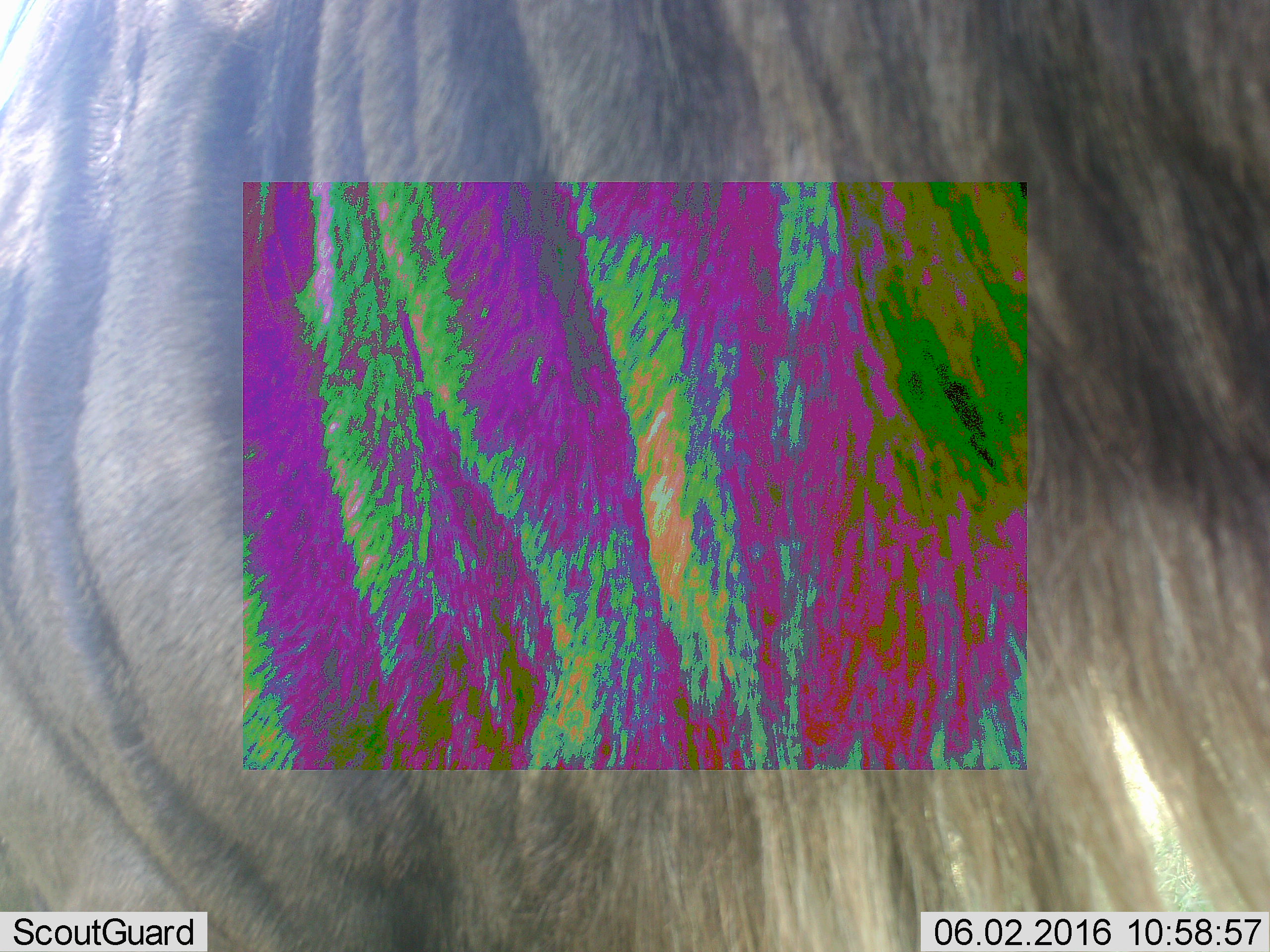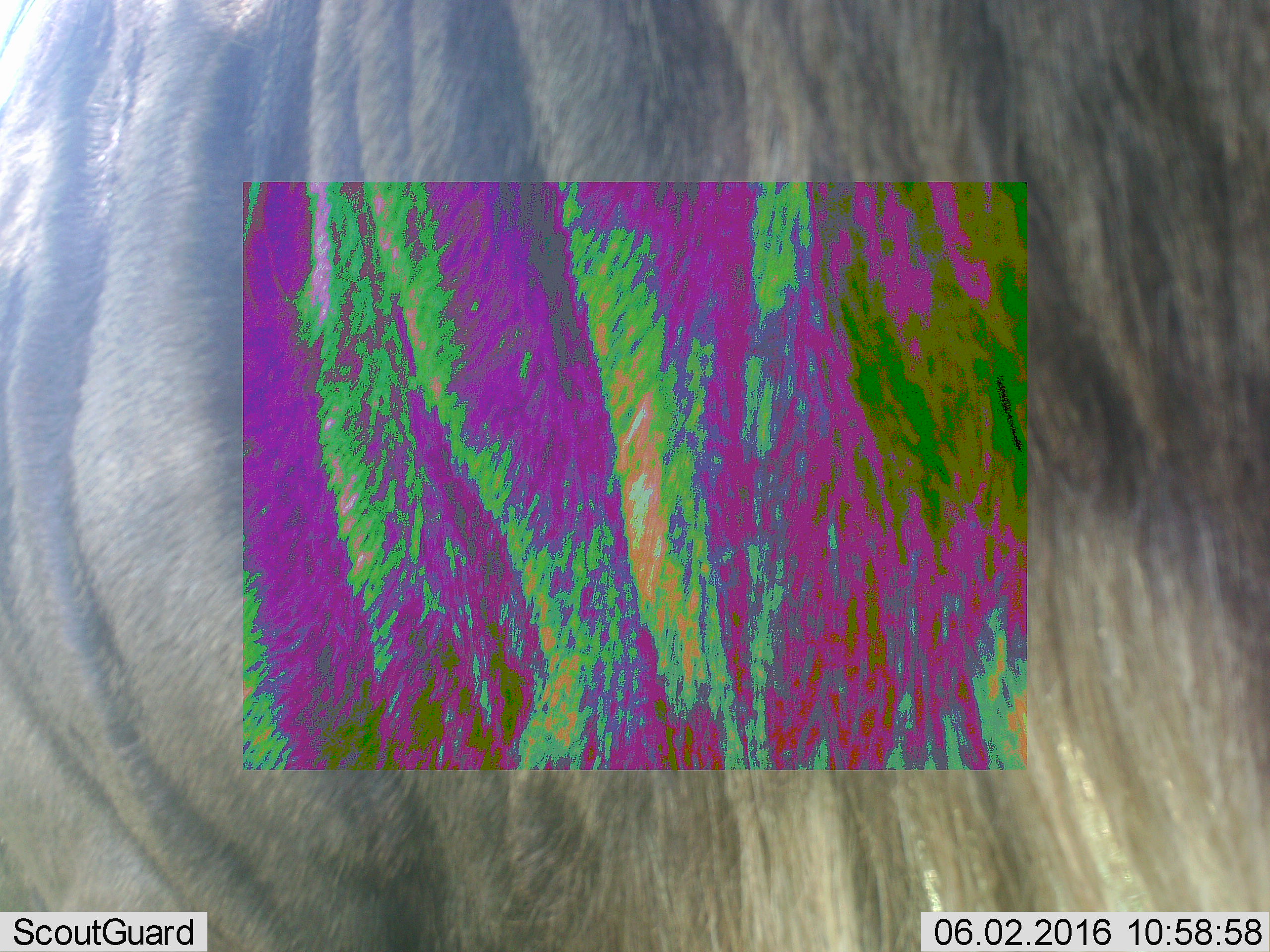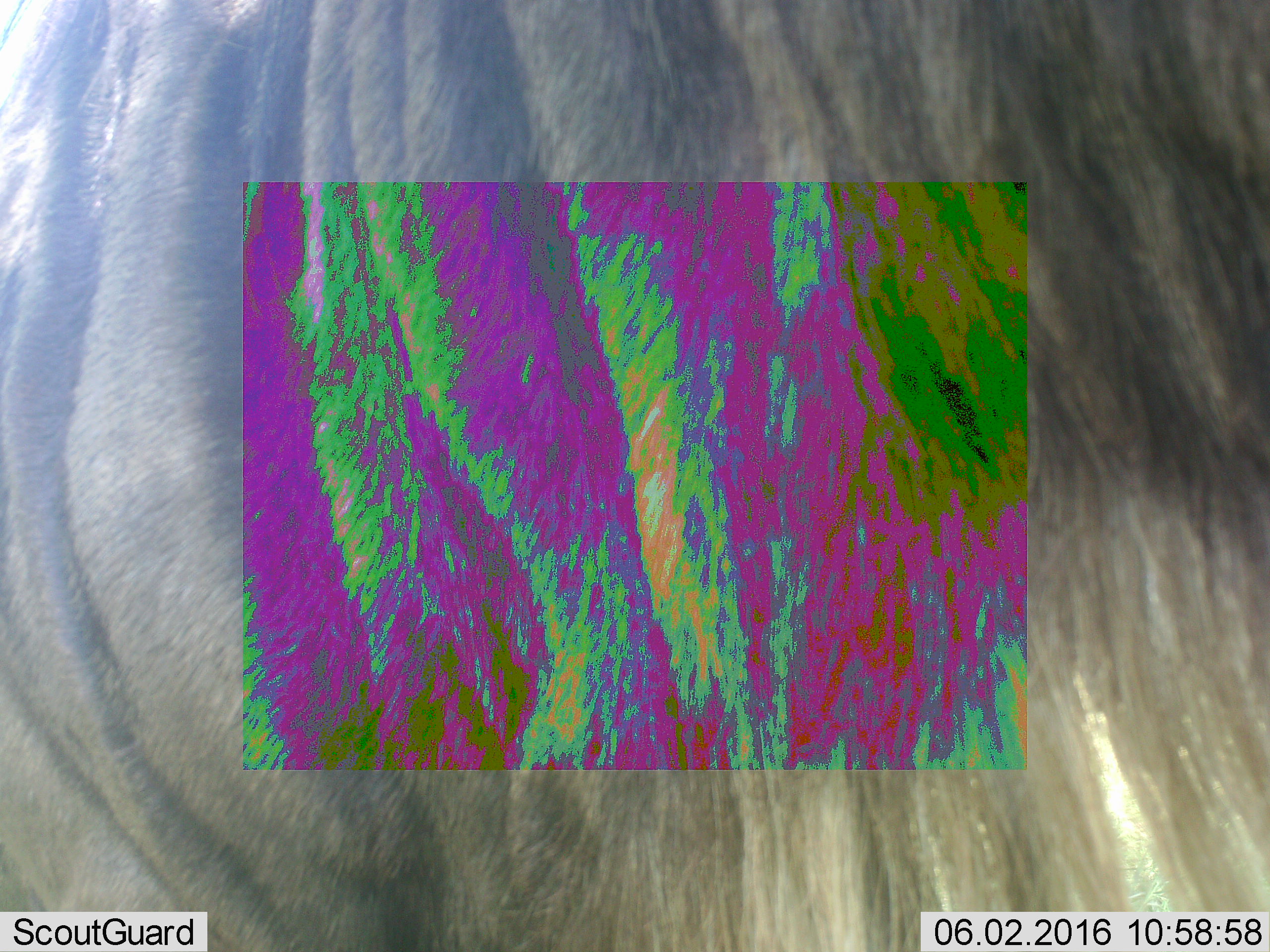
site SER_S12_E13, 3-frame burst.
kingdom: Animalia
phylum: Chordata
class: Mammalia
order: Artiodactyla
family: Bovidae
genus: Connochaetes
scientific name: Connochaetes taurinus taurinus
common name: blue wildebeest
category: wildebeestblue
Wildebeestblue (blue wildebeest) (Connochaetes taurinus taurinus), count 1. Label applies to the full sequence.